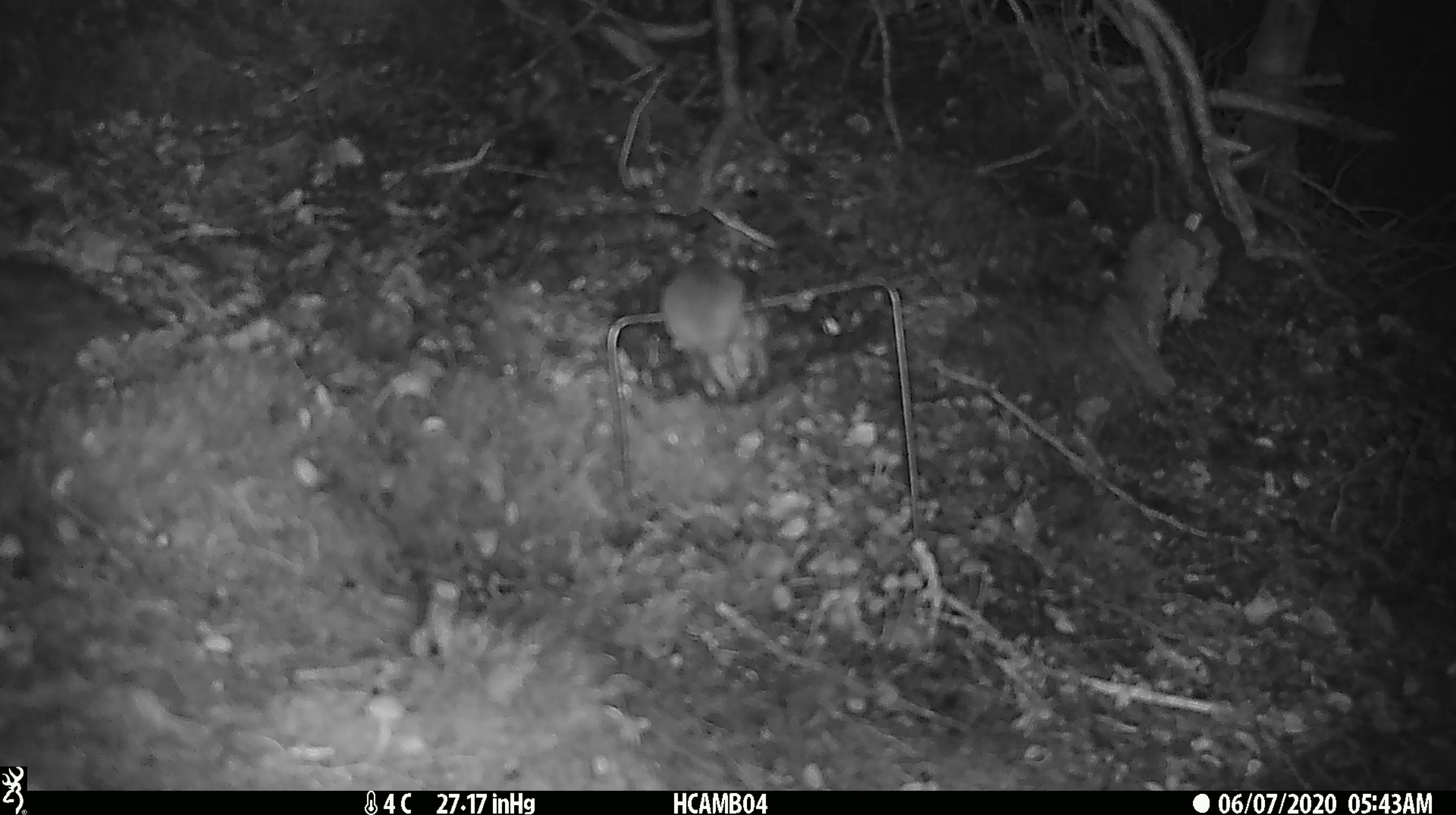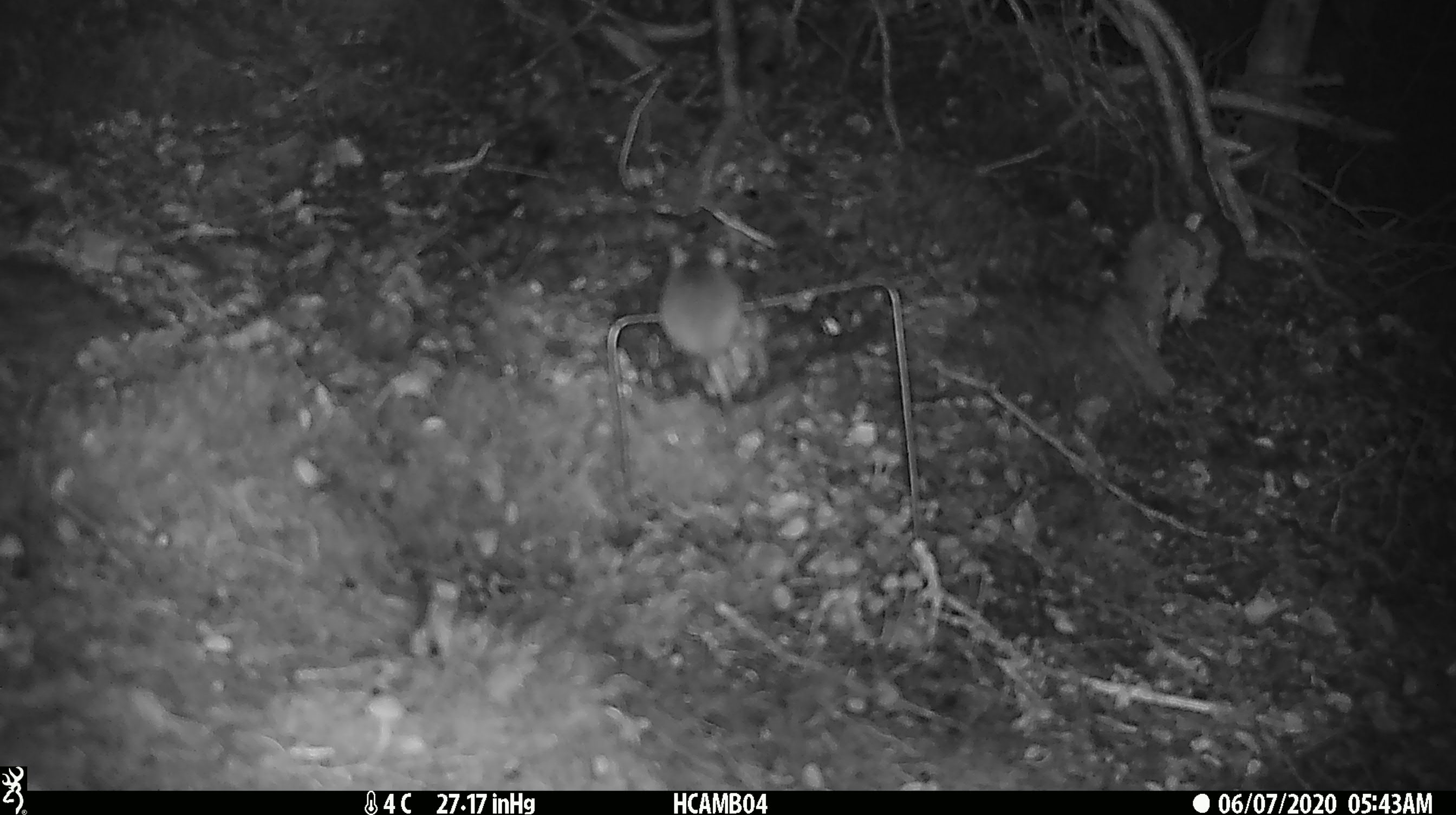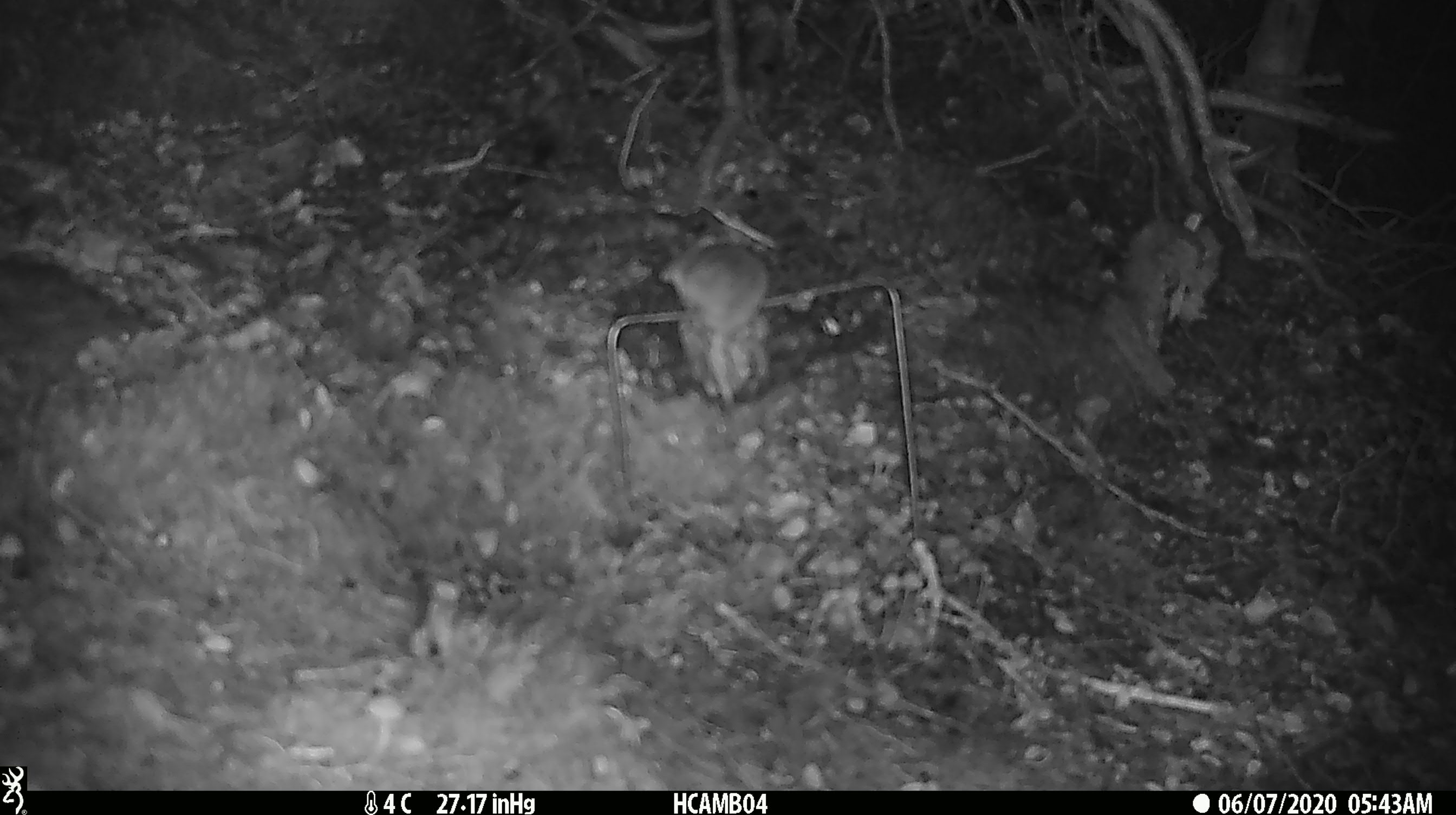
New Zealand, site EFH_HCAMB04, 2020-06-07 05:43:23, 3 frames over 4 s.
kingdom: Animalia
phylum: Chordata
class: Mammalia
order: Rodentia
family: Muridae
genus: Mus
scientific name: Mus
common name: mouse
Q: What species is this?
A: Mouse (Mus).